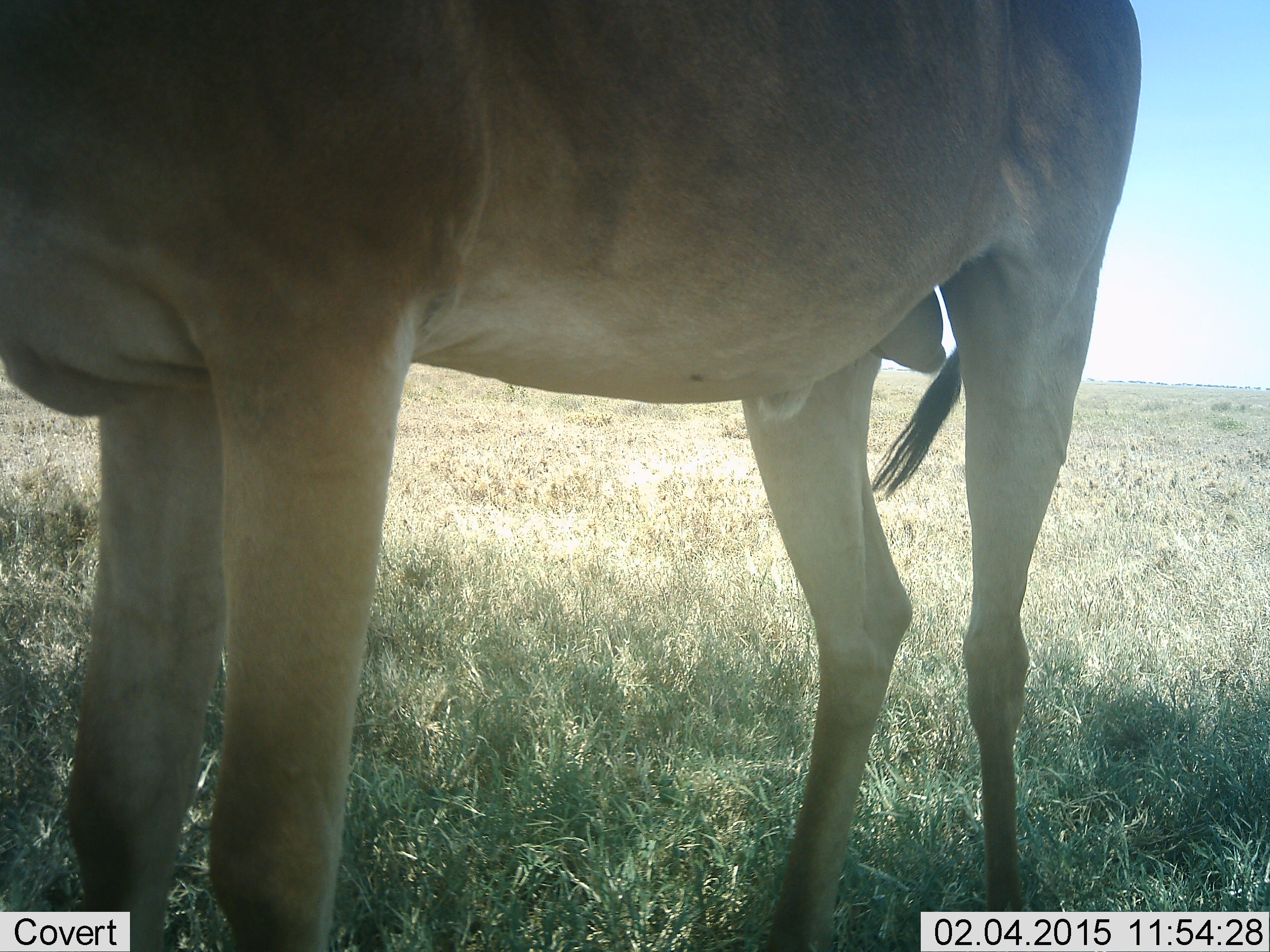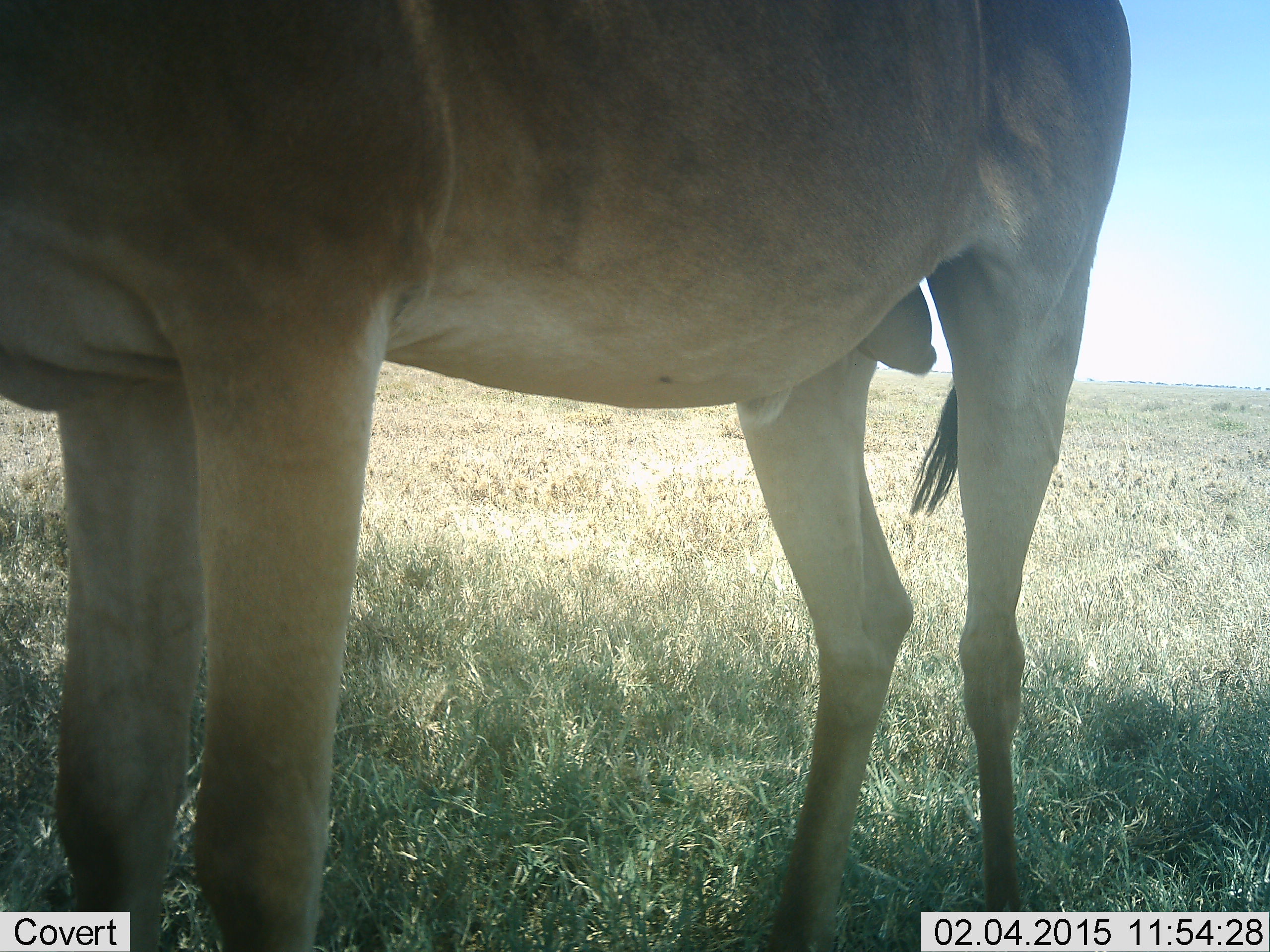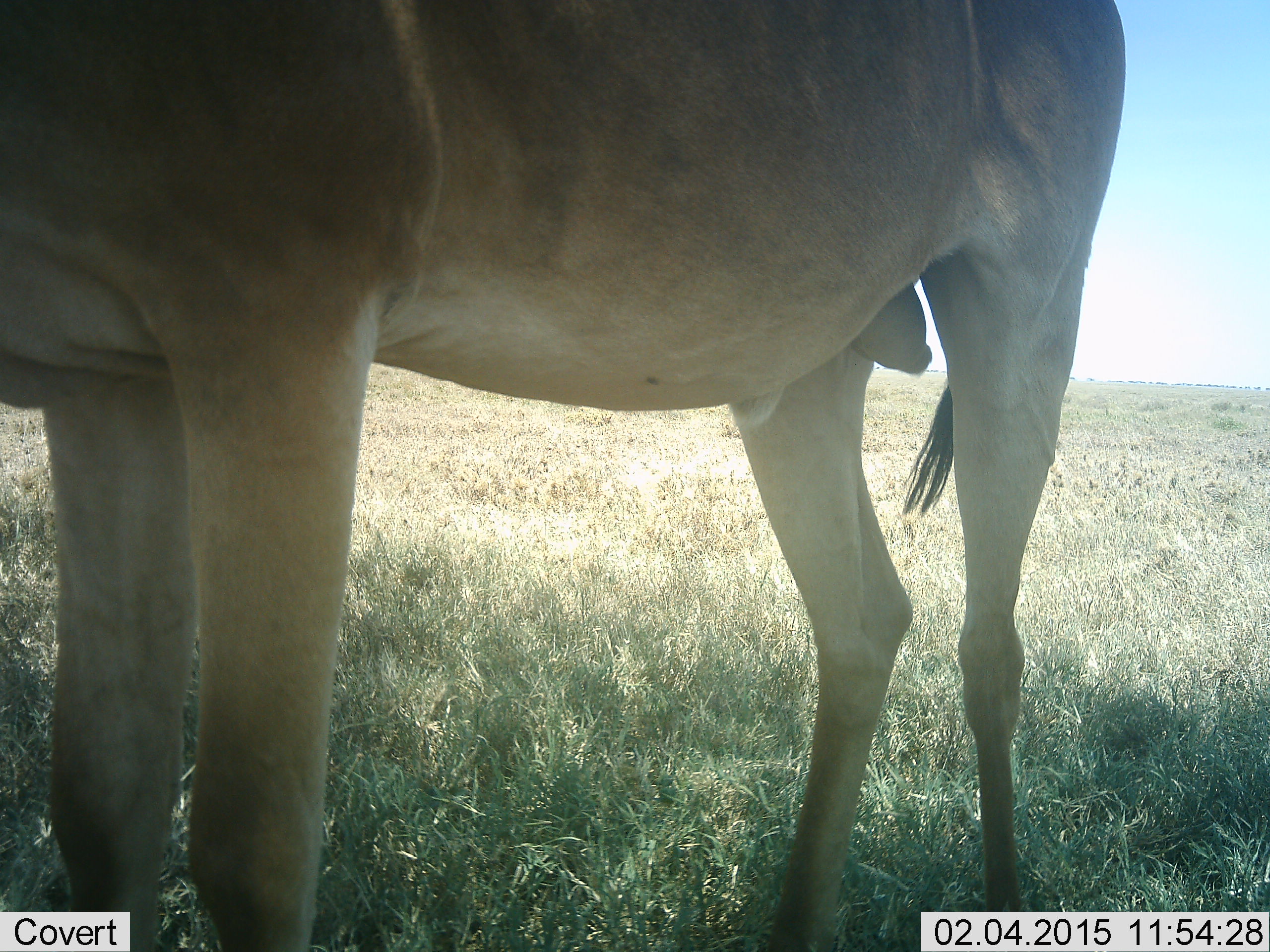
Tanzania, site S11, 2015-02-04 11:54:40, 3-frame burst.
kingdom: Animalia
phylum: Chordata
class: Mammalia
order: Artiodactyla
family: Bovidae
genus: Alcelaphus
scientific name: Alcelaphus buselaphus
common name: hartebeest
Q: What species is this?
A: Hartebeest (Alcelaphus buselaphus).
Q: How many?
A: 1.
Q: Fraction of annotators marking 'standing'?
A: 100%.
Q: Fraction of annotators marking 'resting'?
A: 0%.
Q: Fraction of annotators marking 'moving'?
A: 0%.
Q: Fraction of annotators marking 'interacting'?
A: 0%.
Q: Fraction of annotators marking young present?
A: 0%.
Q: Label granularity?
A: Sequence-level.